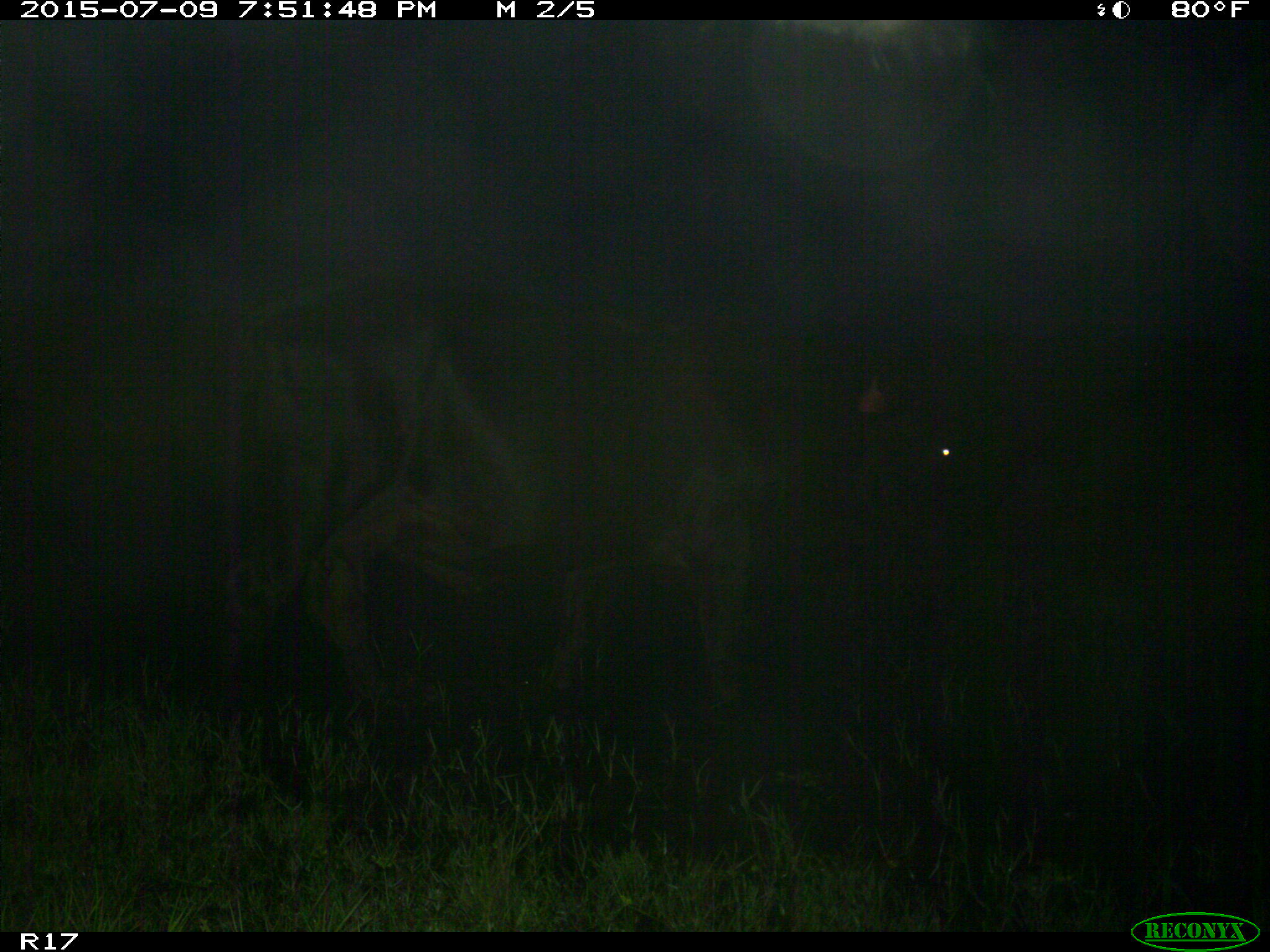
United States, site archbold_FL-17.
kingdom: Animalia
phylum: Chordata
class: Mammalia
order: Artiodactyla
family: Bovidae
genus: Bos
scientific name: Bos taurus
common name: domestic cow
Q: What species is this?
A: Bos taurus (domestic cow).